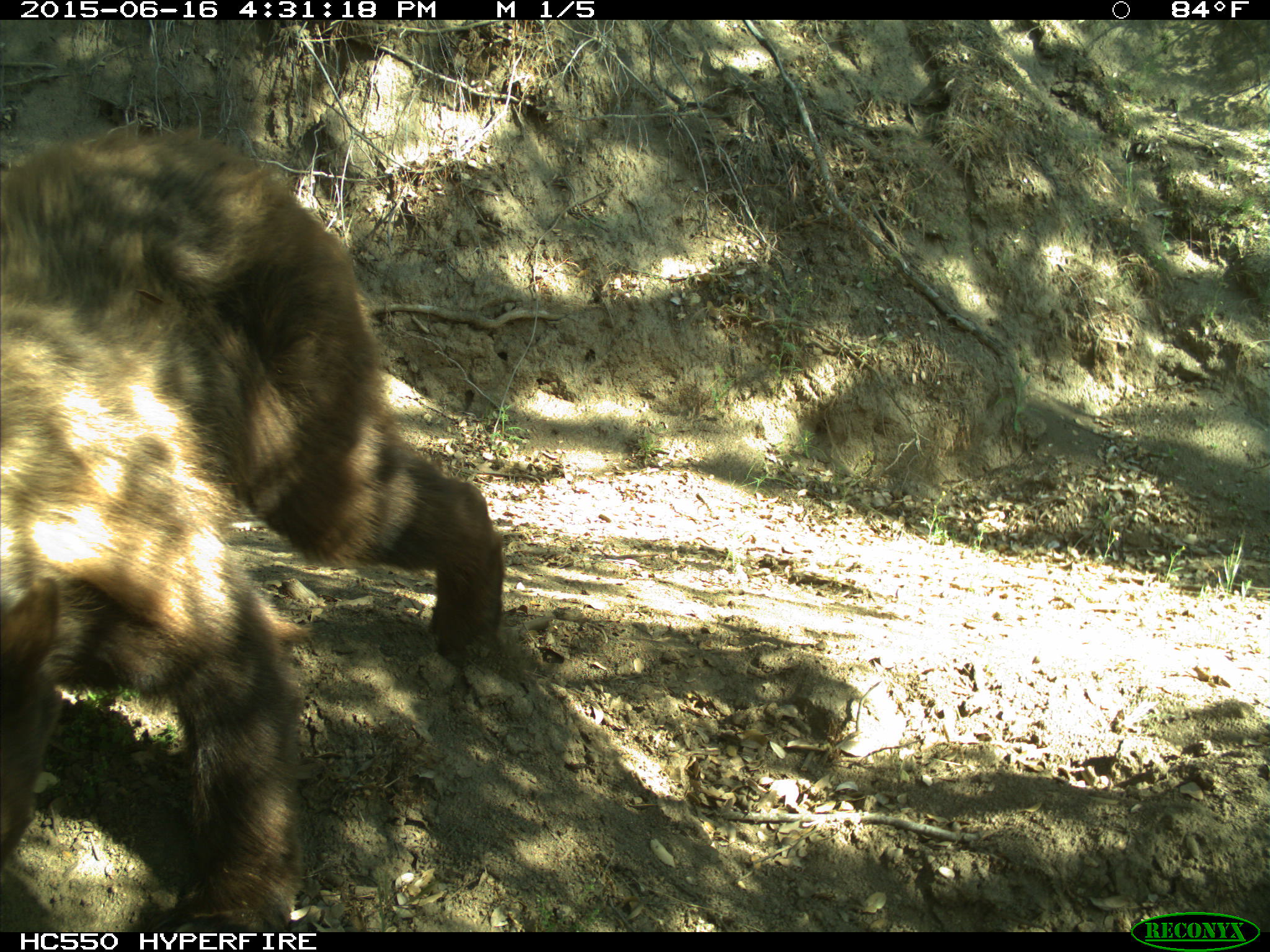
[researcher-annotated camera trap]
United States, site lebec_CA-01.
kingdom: Animalia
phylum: Chordata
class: Mammalia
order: Carnivora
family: Ursidae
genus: Ursus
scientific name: Ursus americanus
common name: american black bear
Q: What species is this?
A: Ursus americanus (american black bear).